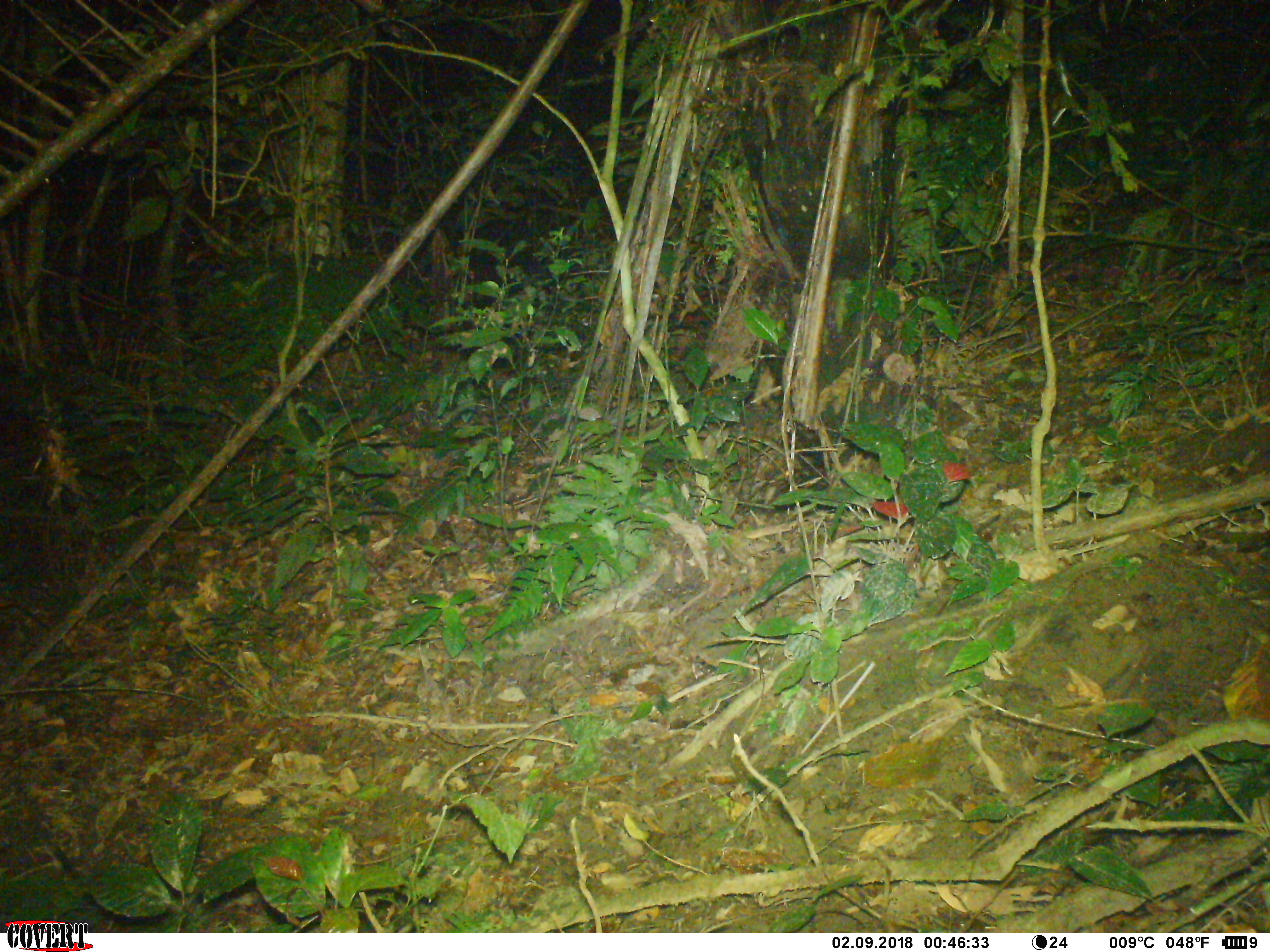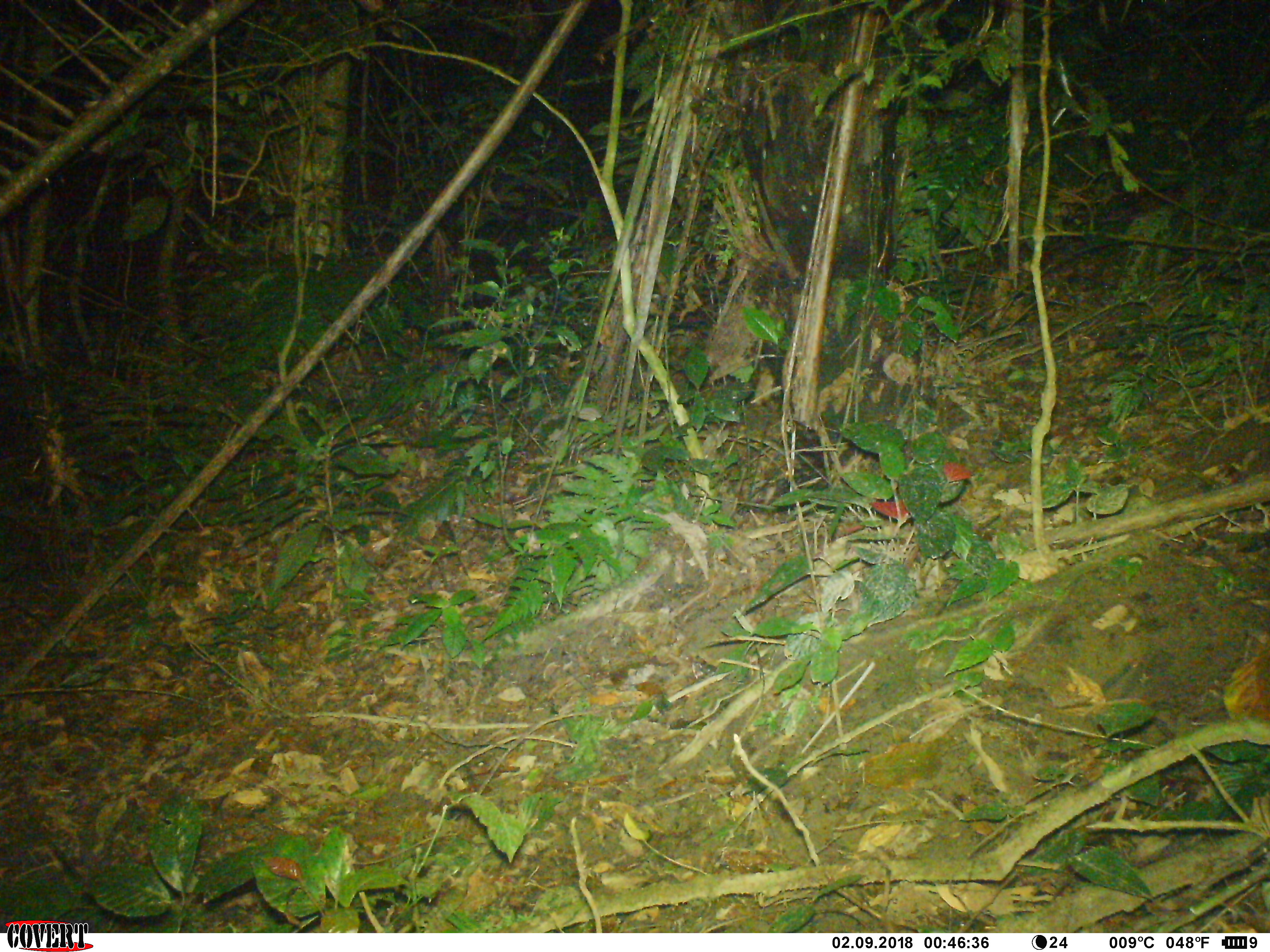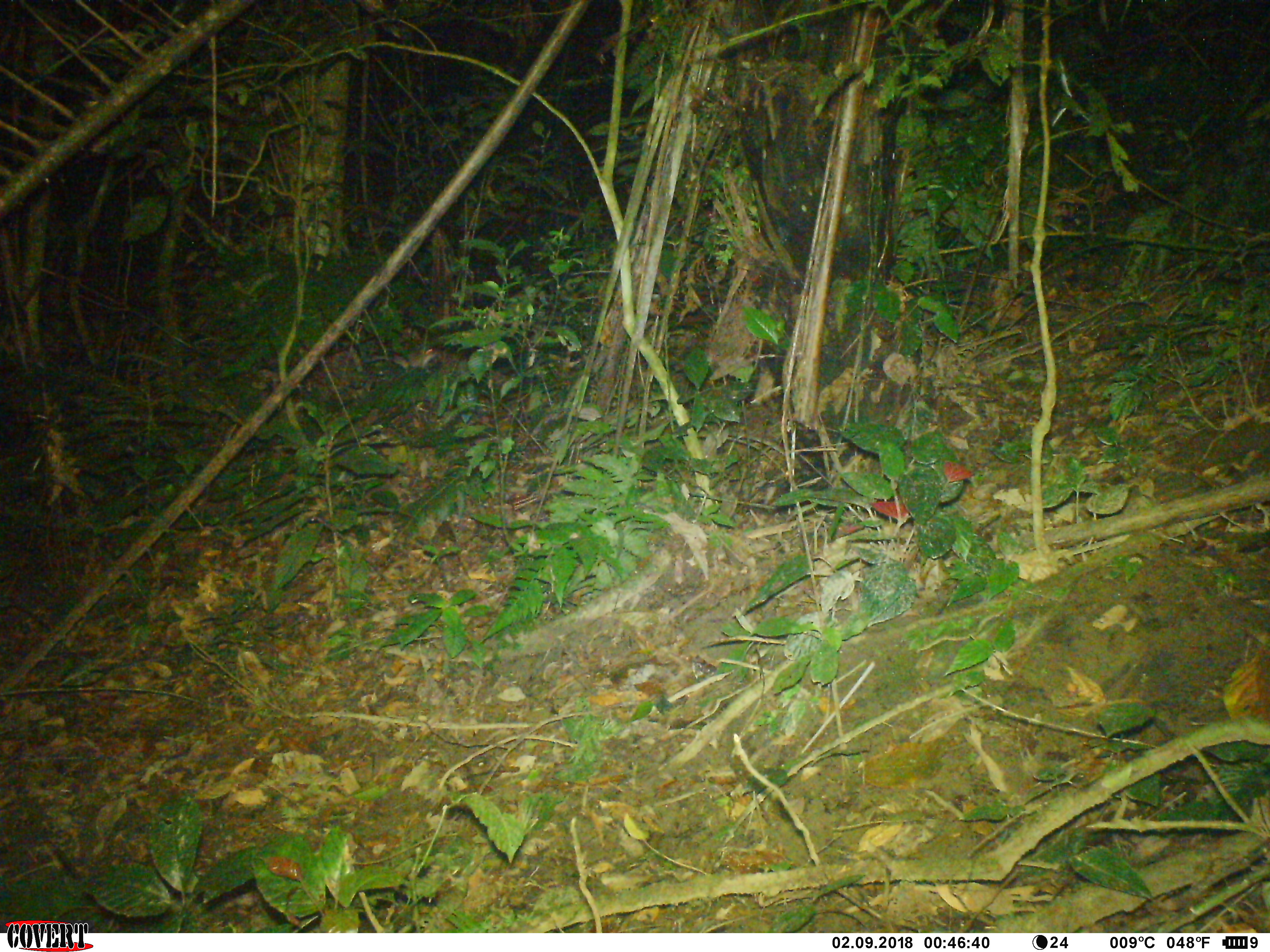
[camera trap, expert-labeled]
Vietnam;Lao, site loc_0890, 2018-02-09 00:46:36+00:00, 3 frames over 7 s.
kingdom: Animalia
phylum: Chordata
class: Mammalia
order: Rodentia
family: Muridae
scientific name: Muridae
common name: old-world mice and rats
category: unidentified murid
Unidentified murid (old-world mice and rats) (Muridae). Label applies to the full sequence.